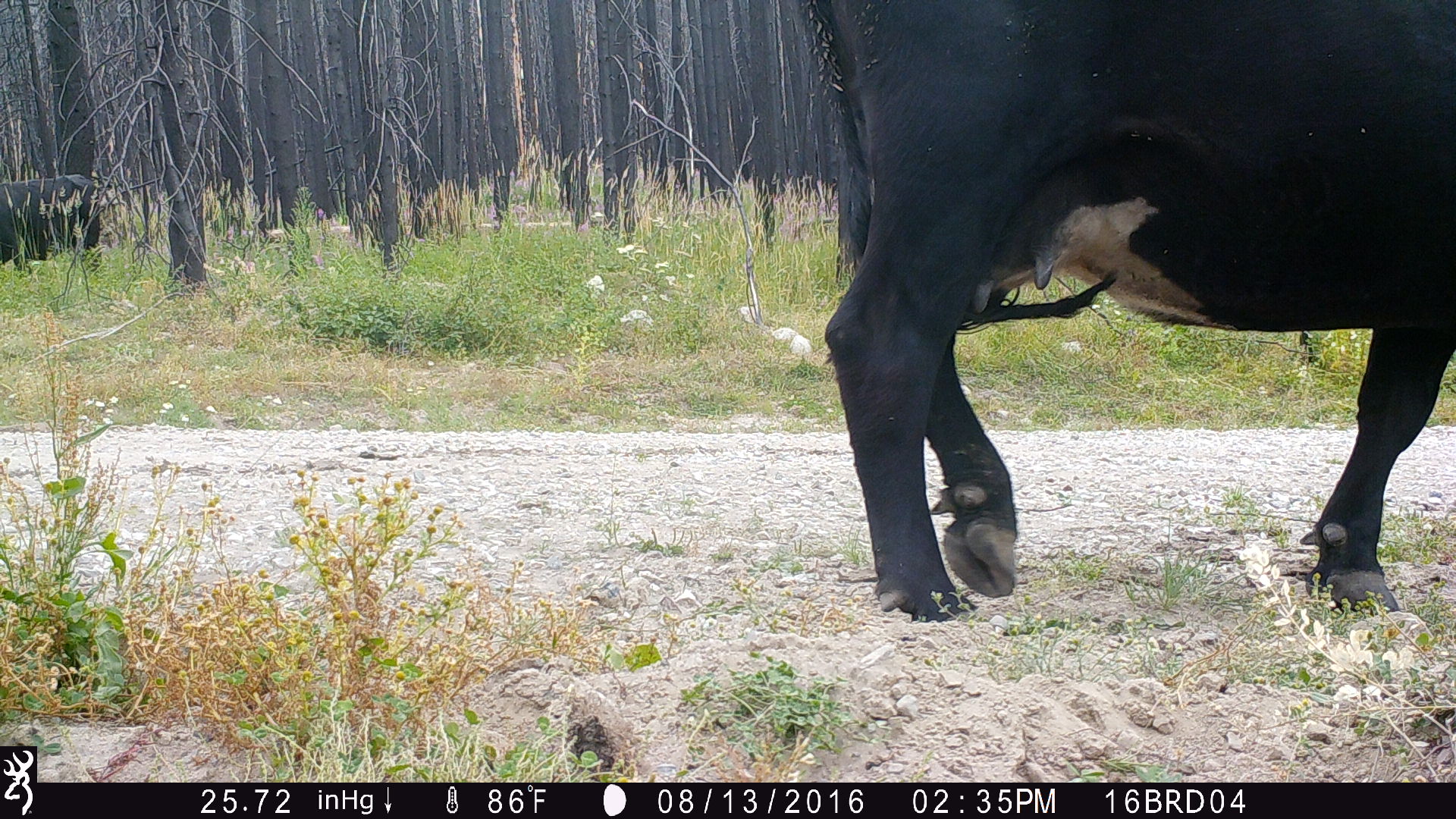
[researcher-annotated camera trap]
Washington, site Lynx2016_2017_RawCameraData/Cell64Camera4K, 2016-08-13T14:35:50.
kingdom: Animalia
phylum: Chordata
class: Mammalia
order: Artiodactyla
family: Bovidae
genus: Bos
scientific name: Bos taurus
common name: domestic cattle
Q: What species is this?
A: Domestic cattle (Bos taurus).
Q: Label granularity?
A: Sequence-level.